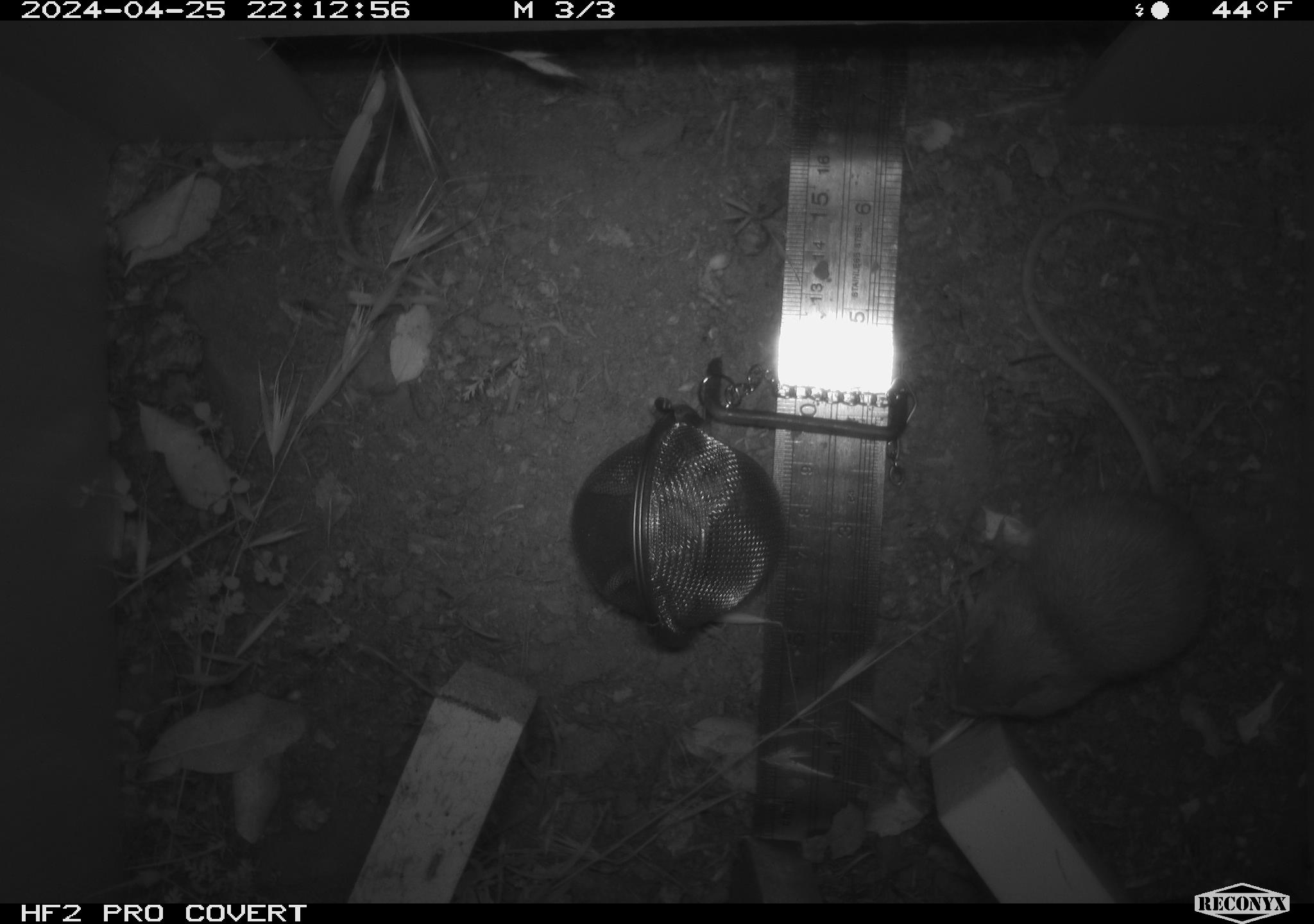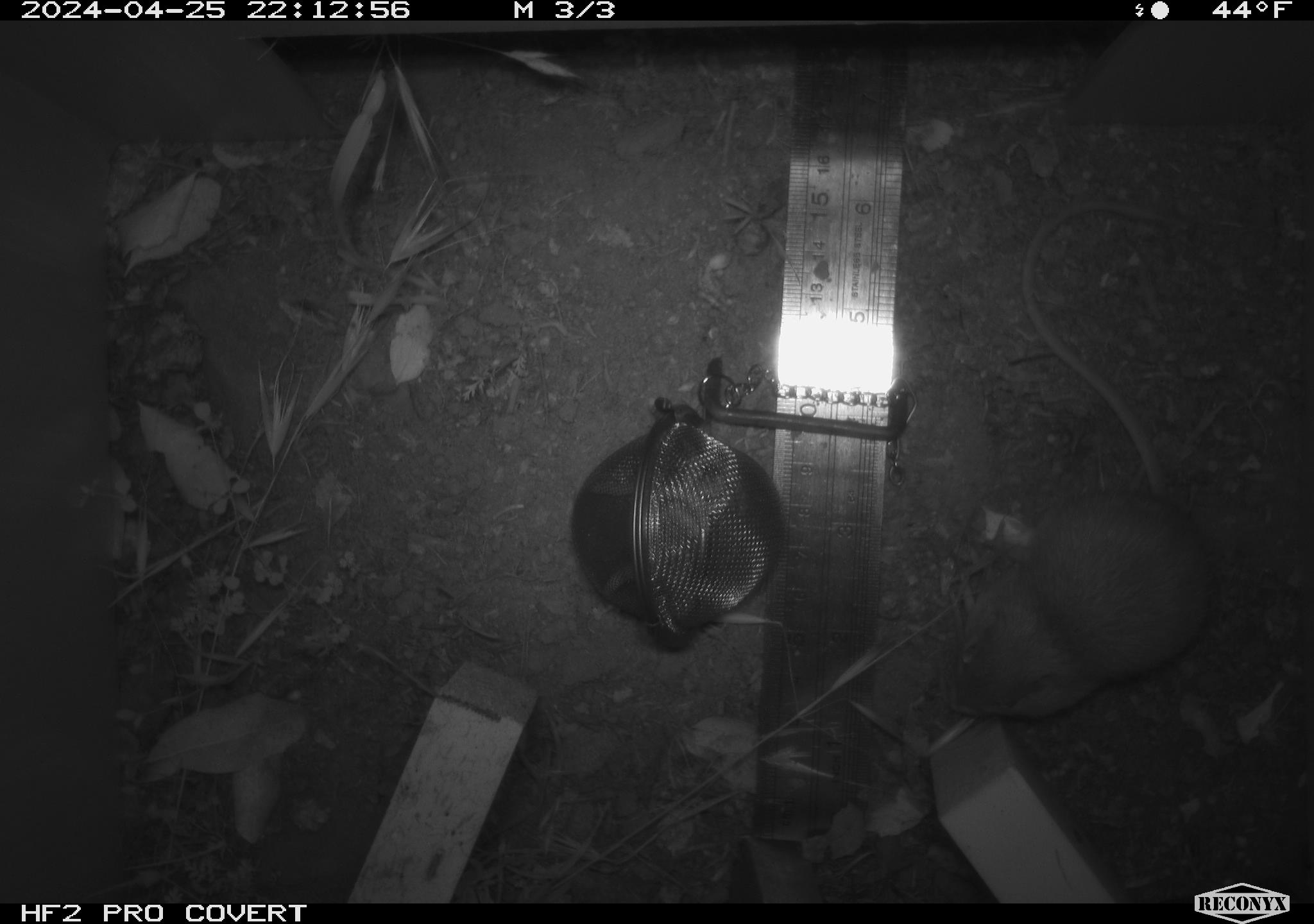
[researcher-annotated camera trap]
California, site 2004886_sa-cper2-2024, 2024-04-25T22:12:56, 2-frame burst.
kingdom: Animalia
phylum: Chordata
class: Mammalia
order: Rodentia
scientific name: Rodentia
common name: rodent